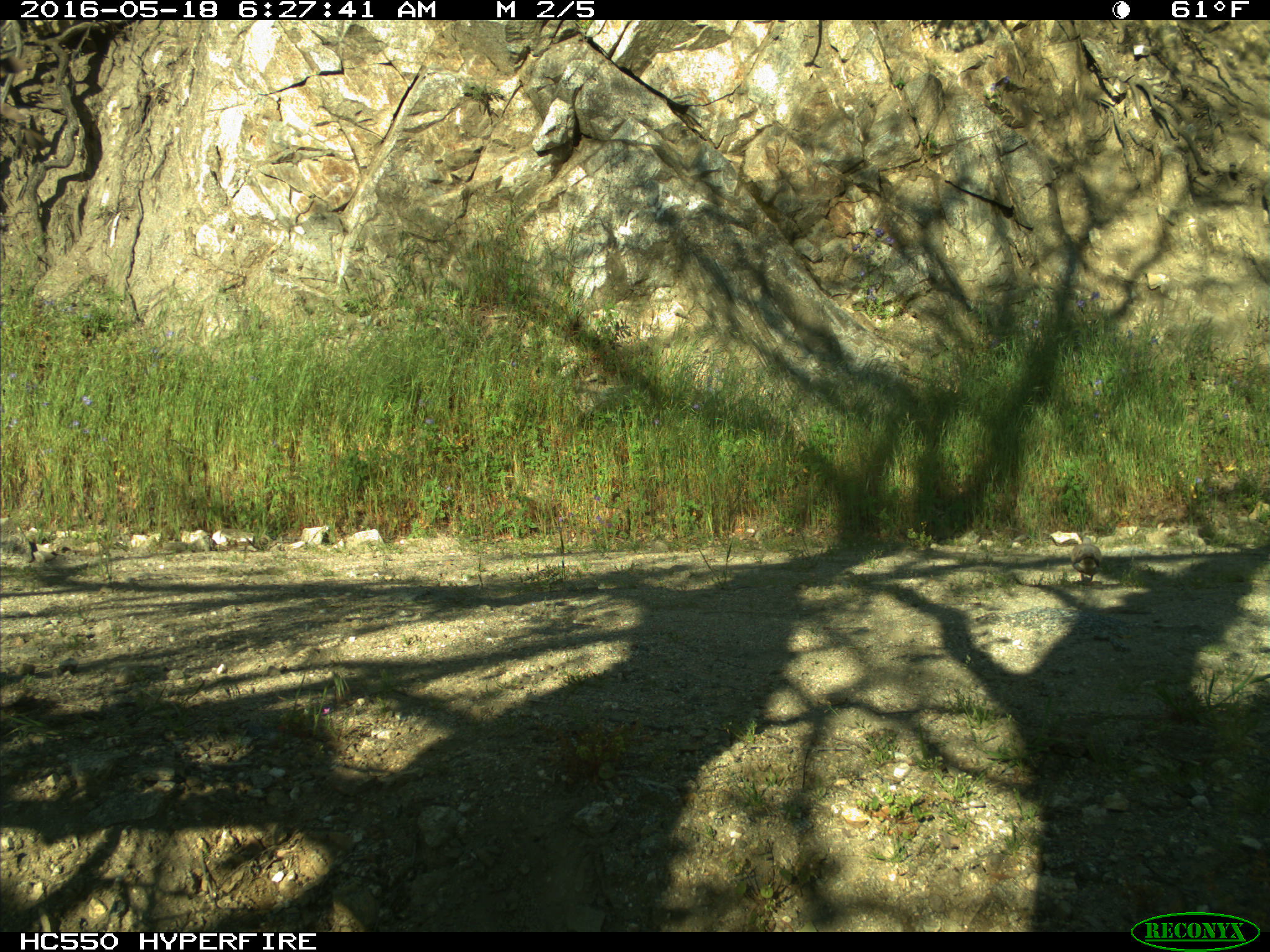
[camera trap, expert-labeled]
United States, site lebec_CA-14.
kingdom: Animalia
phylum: Chordata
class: Aves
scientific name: Aves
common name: birds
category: unidentified bird